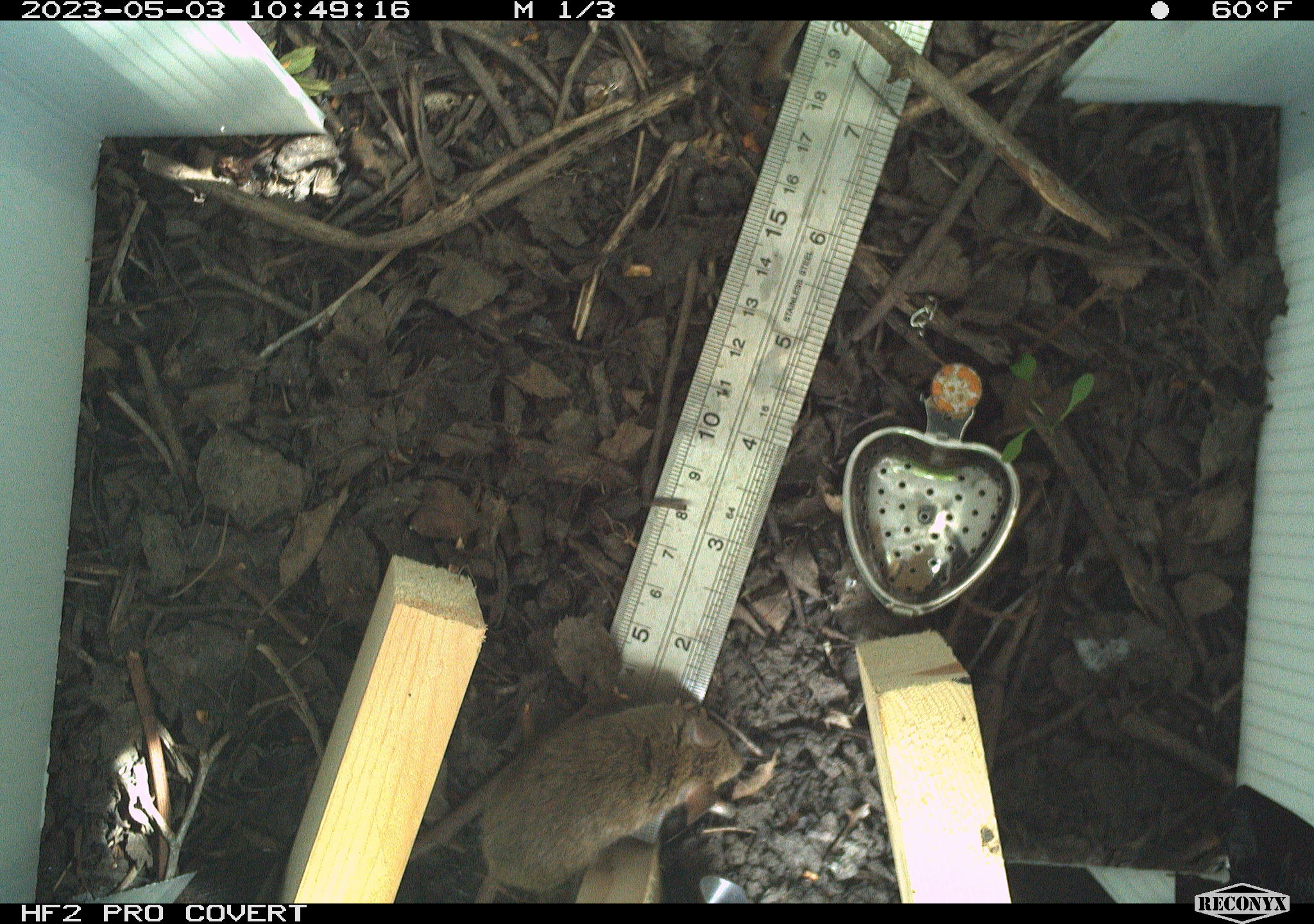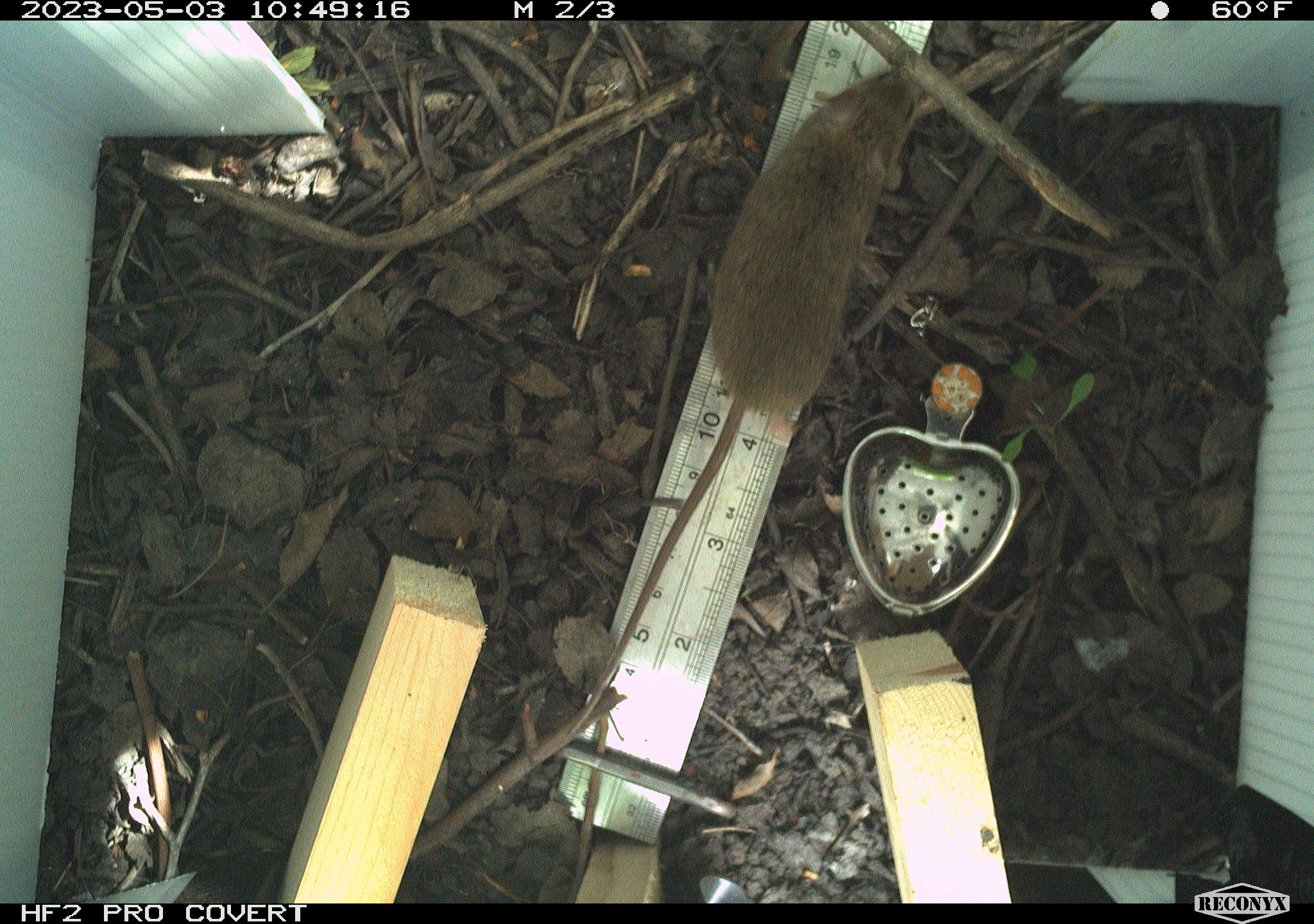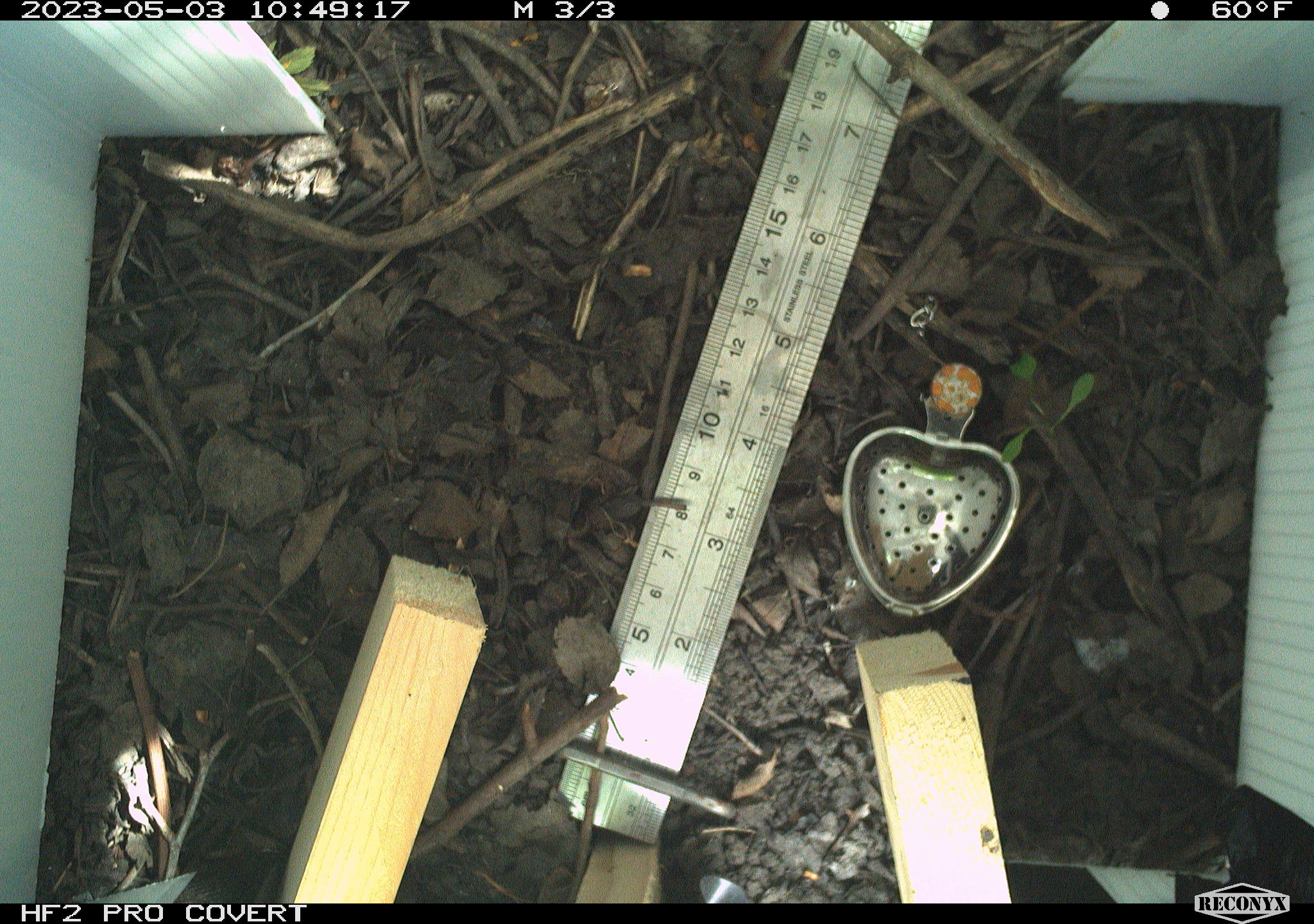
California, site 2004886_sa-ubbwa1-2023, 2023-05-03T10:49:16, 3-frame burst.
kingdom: Animalia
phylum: Chordata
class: Mammalia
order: Rodentia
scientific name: Rodentia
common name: mouse species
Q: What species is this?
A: Mouse species (Rodentia).